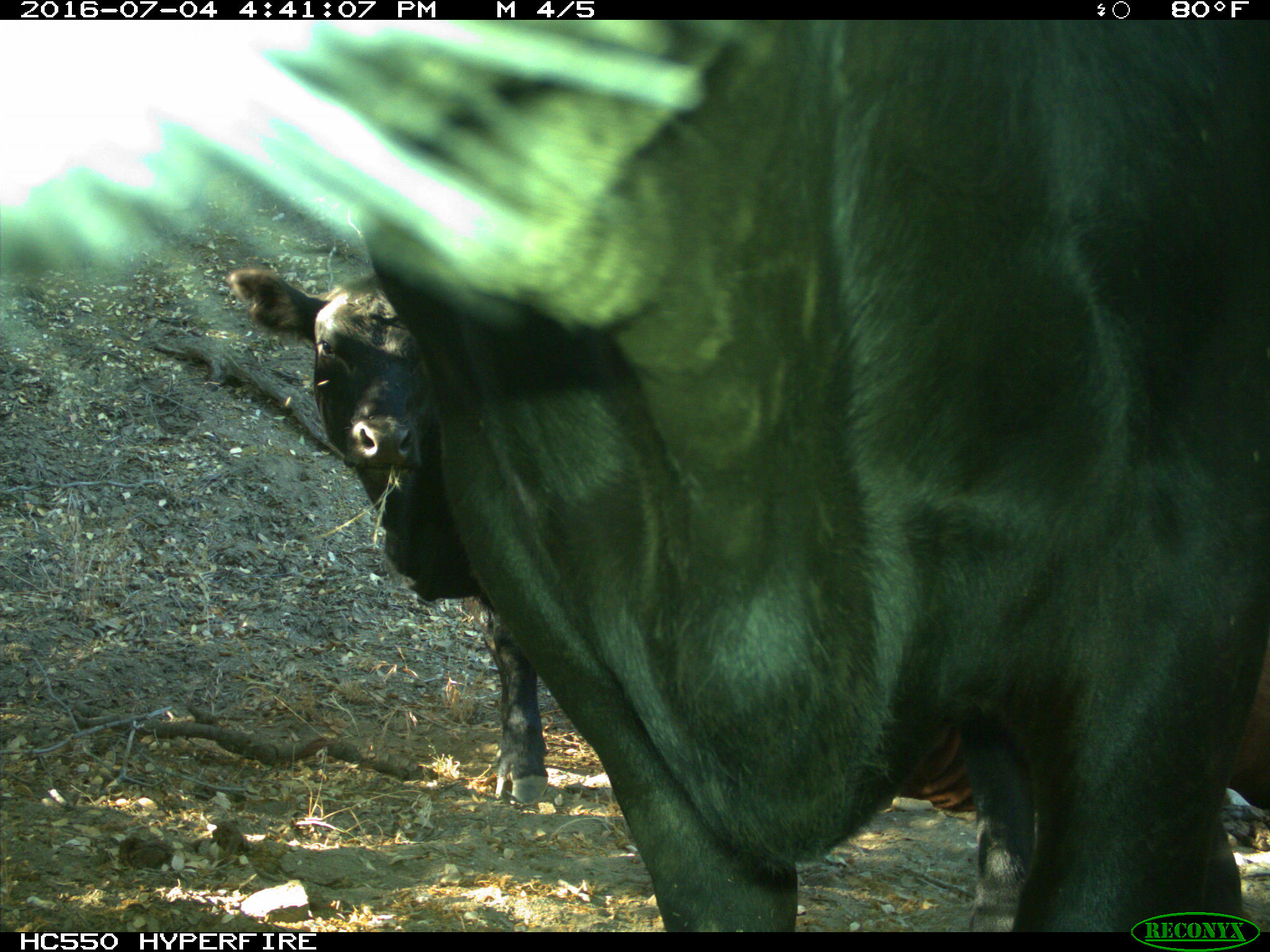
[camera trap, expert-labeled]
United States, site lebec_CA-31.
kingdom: Animalia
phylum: Chordata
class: Mammalia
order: Artiodactyla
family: Bovidae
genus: Bos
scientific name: Bos taurus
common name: domestic cow